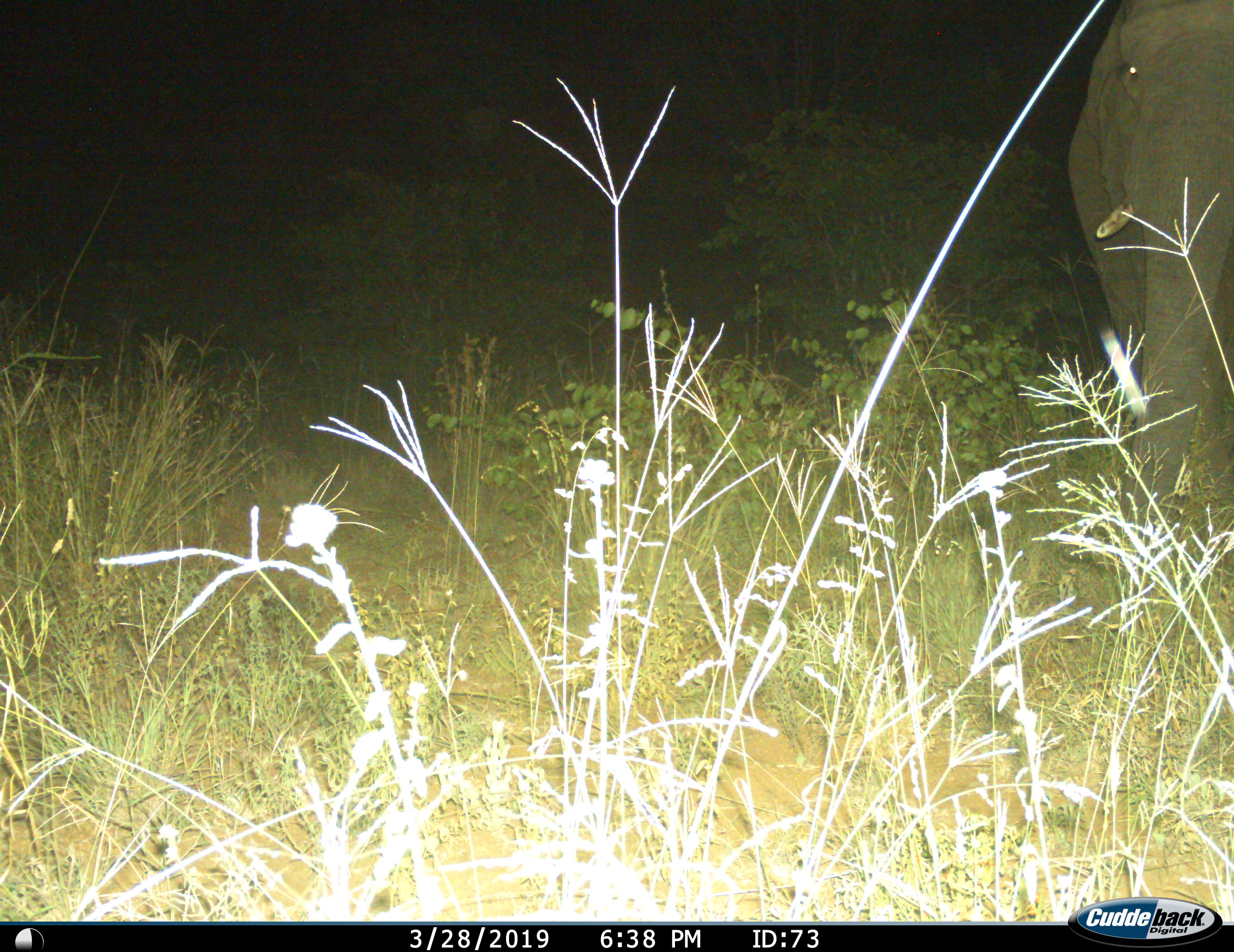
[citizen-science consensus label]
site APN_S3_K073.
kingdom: Animalia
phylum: Chordata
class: Mammalia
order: Proboscidea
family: Elephantidae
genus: Loxodonta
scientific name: Loxodonta africana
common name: african bush elephant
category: elephant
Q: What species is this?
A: Elephant (african bush elephant) (Loxodonta africana).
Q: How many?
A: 1.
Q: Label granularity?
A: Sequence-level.